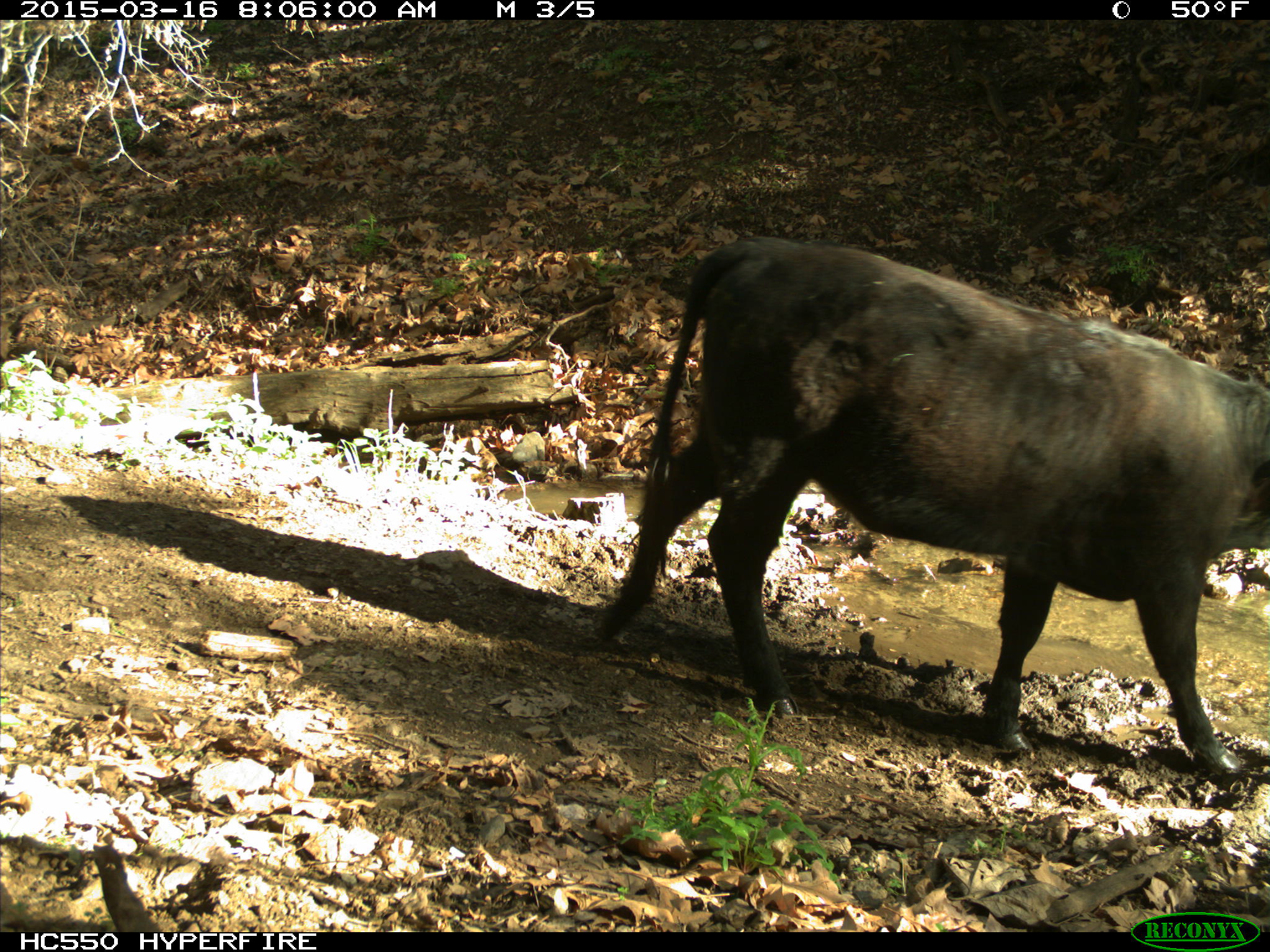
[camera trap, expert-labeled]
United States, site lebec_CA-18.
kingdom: Animalia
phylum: Chordata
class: Mammalia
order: Artiodactyla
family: Bovidae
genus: Bos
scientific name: Bos taurus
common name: domestic cow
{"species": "Bos taurus (domestic cow)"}